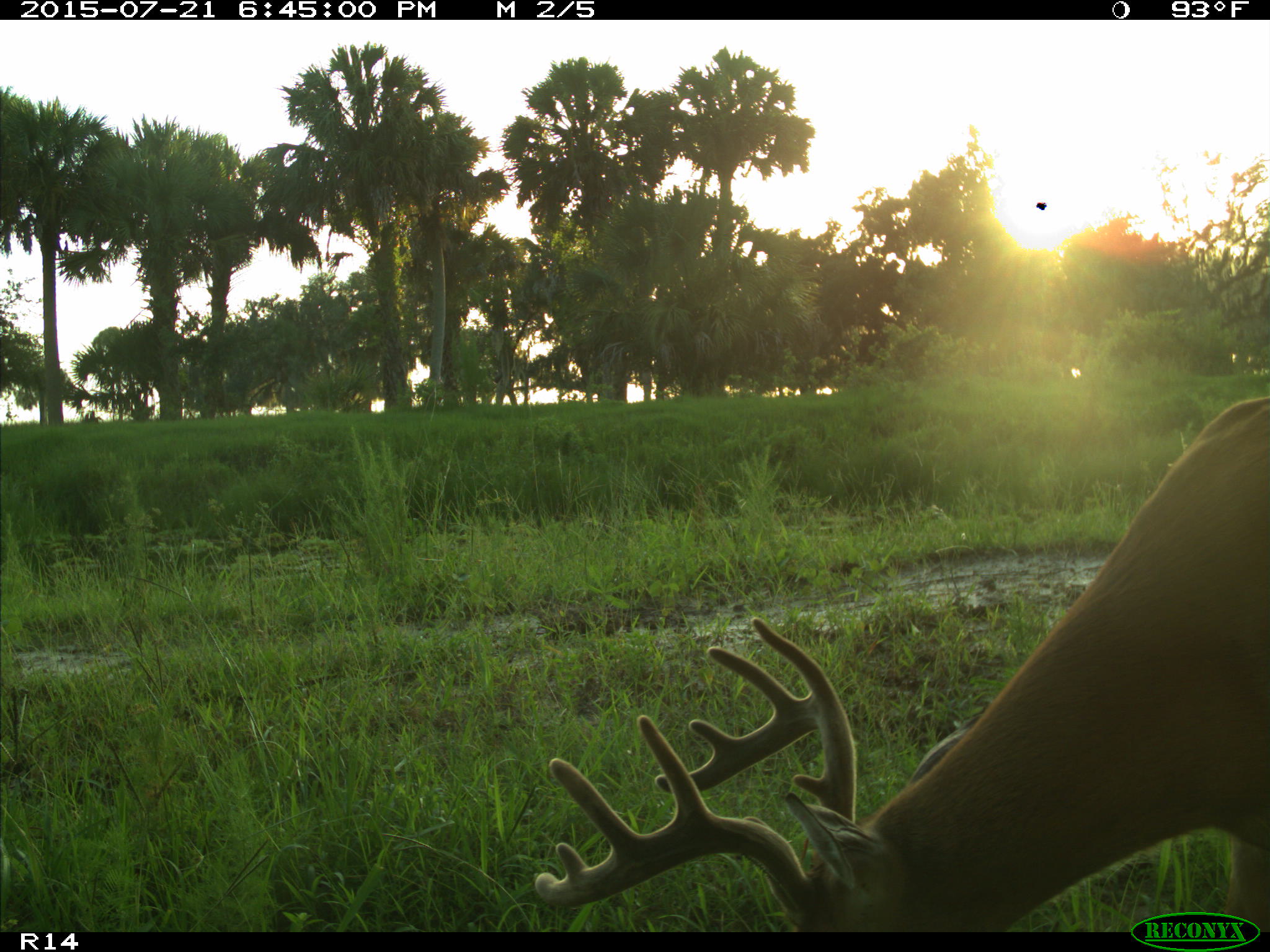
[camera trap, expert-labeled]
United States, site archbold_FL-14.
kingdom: Animalia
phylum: Chordata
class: Mammalia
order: Artiodactyla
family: Cervidae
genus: Odocoileus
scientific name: Odocoileus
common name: deer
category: unidentified deer